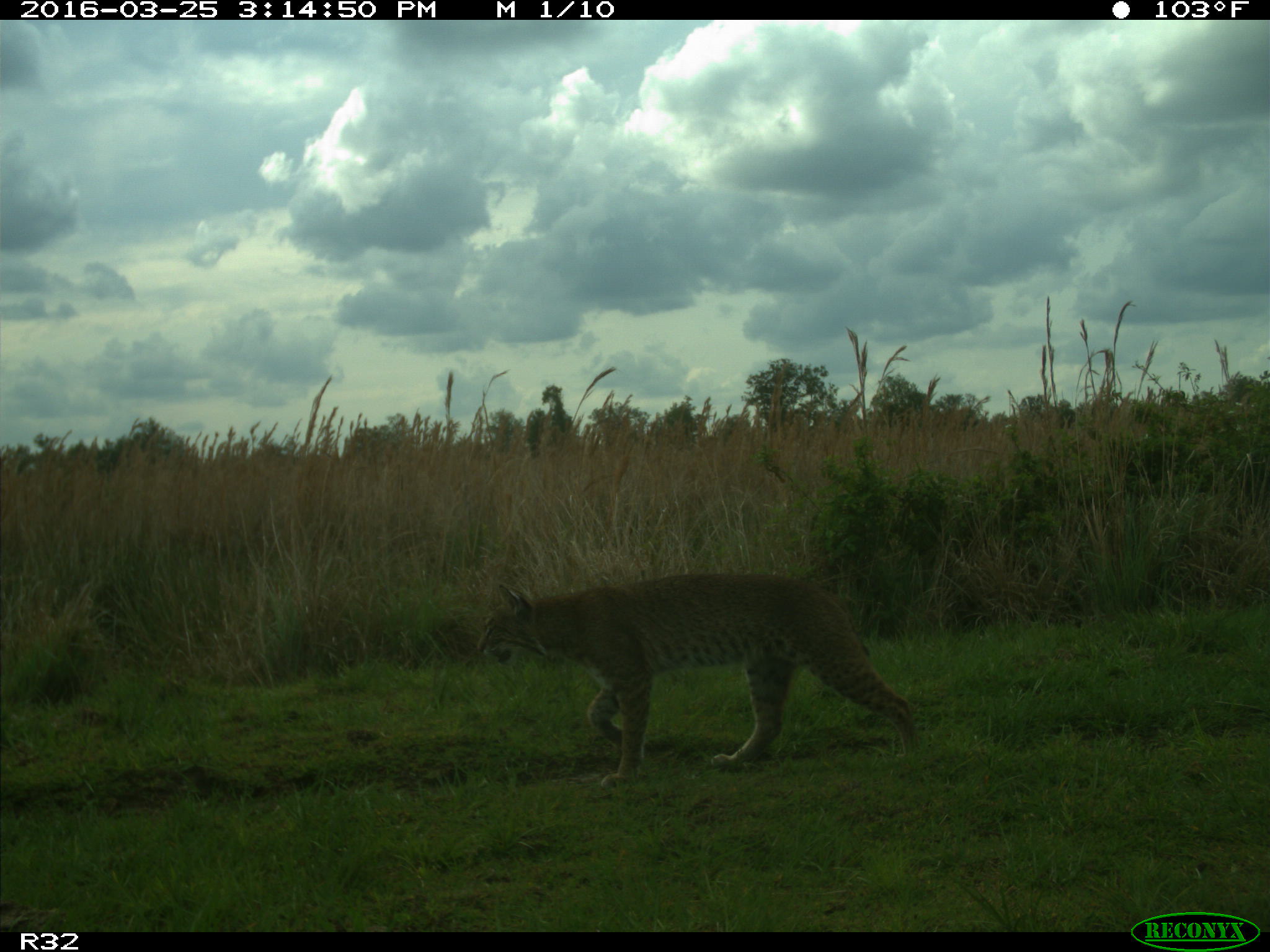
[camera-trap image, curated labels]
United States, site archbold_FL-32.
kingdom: Animalia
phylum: Chordata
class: Mammalia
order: Carnivora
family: Felidae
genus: Lynx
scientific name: Lynx rufus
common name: bobcat